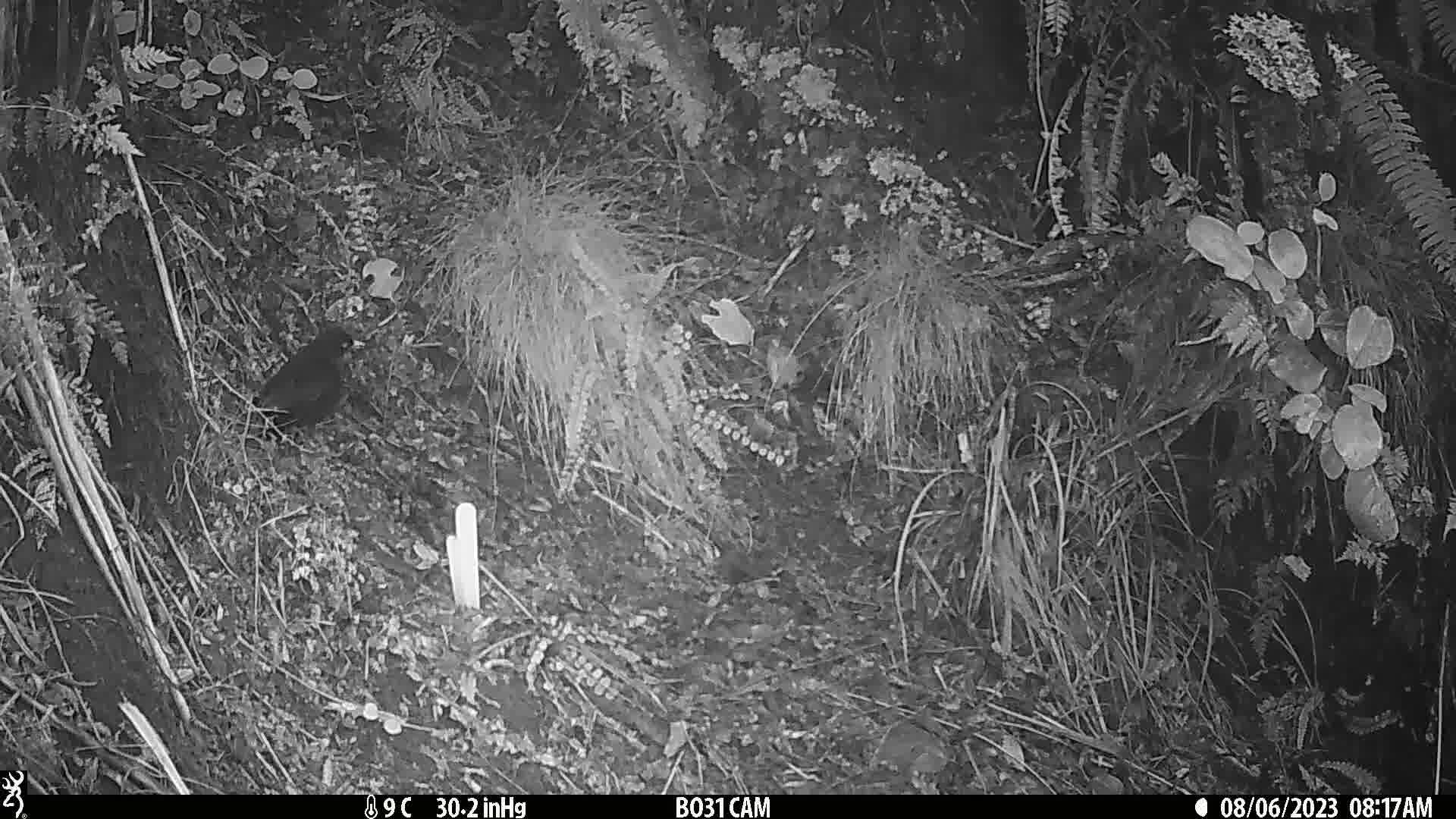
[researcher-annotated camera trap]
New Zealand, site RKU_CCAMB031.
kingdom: Animalia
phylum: Chordata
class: Aves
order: Passeriformes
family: Turdidae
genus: Turdus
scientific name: Turdus merula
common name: eurasian blackbird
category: blackbird